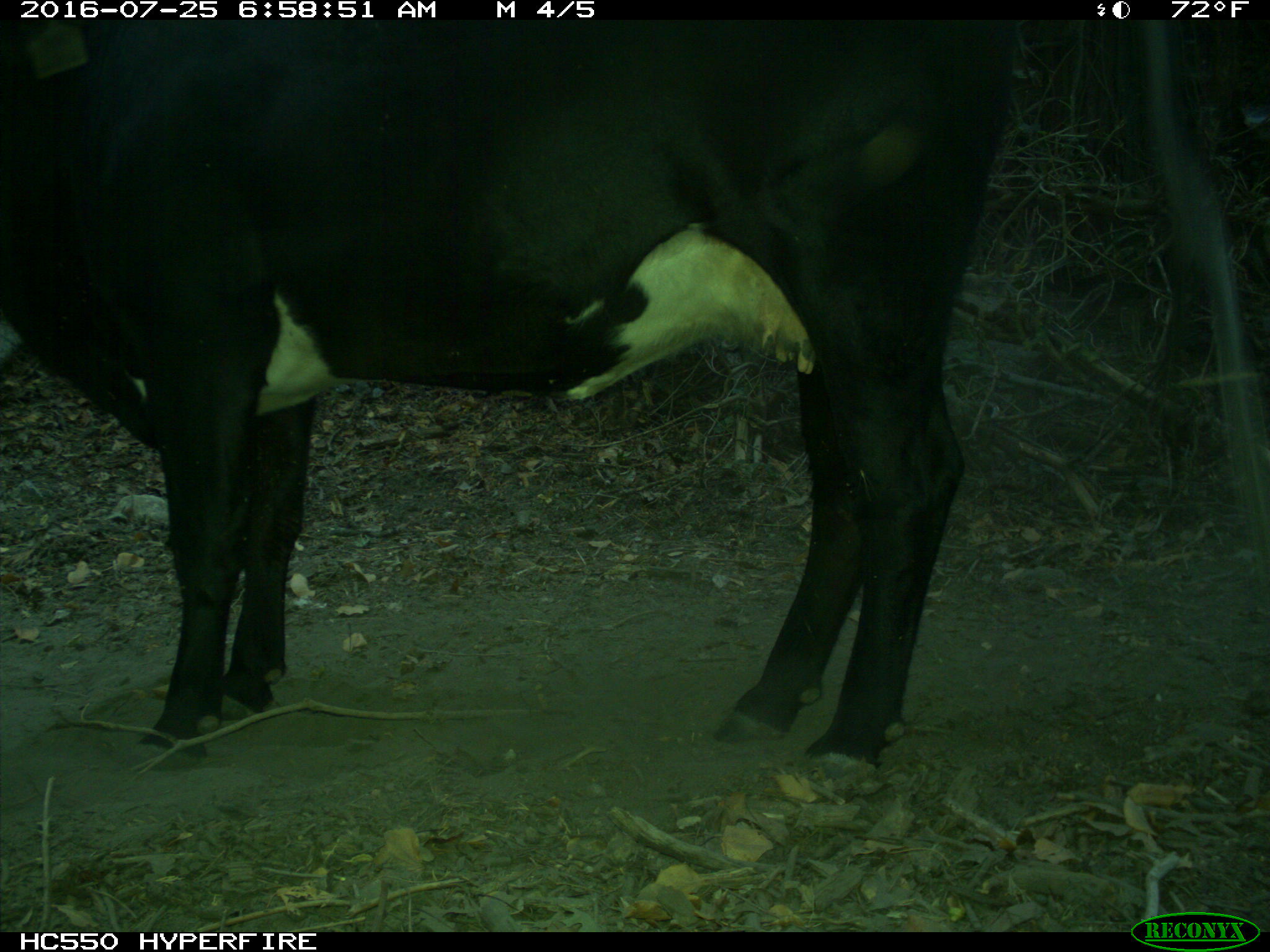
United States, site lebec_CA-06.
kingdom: Animalia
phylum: Chordata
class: Mammalia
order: Artiodactyla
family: Bovidae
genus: Bos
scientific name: Bos taurus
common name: domestic cow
Bos taurus (domestic cow).